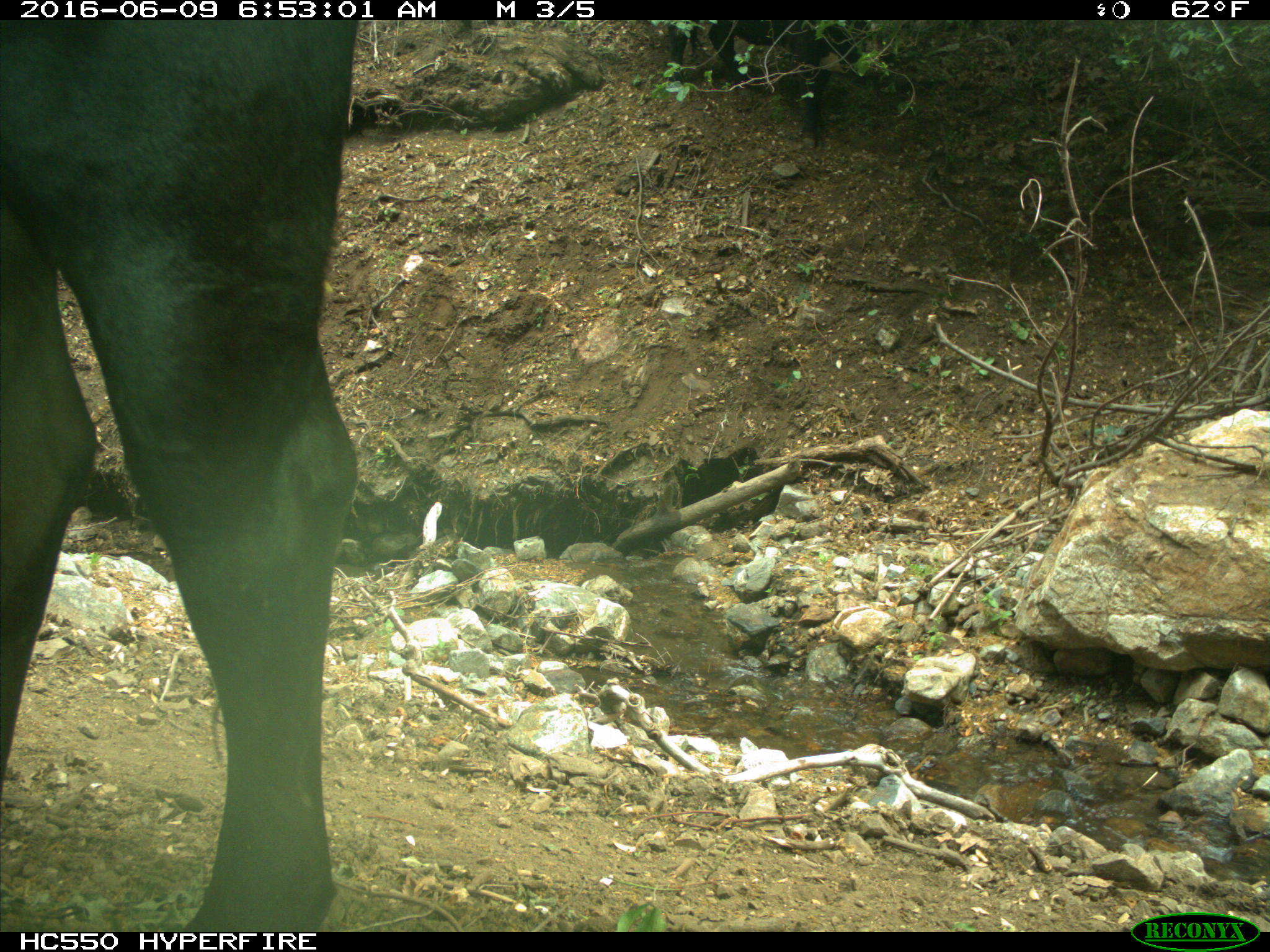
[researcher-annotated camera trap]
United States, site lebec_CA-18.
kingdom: Animalia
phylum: Chordata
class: Mammalia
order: Artiodactyla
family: Bovidae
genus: Bos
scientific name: Bos taurus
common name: domestic cow